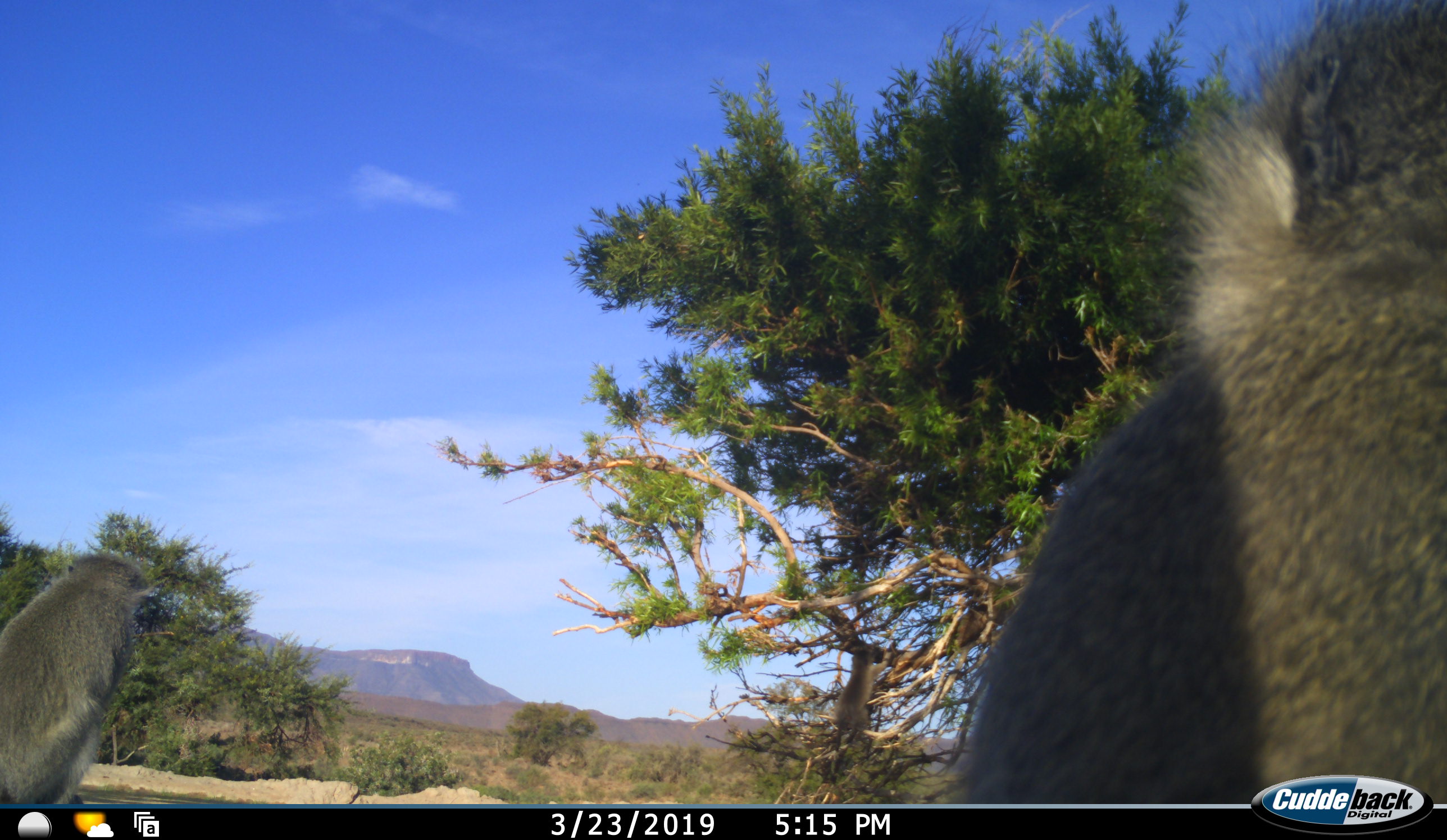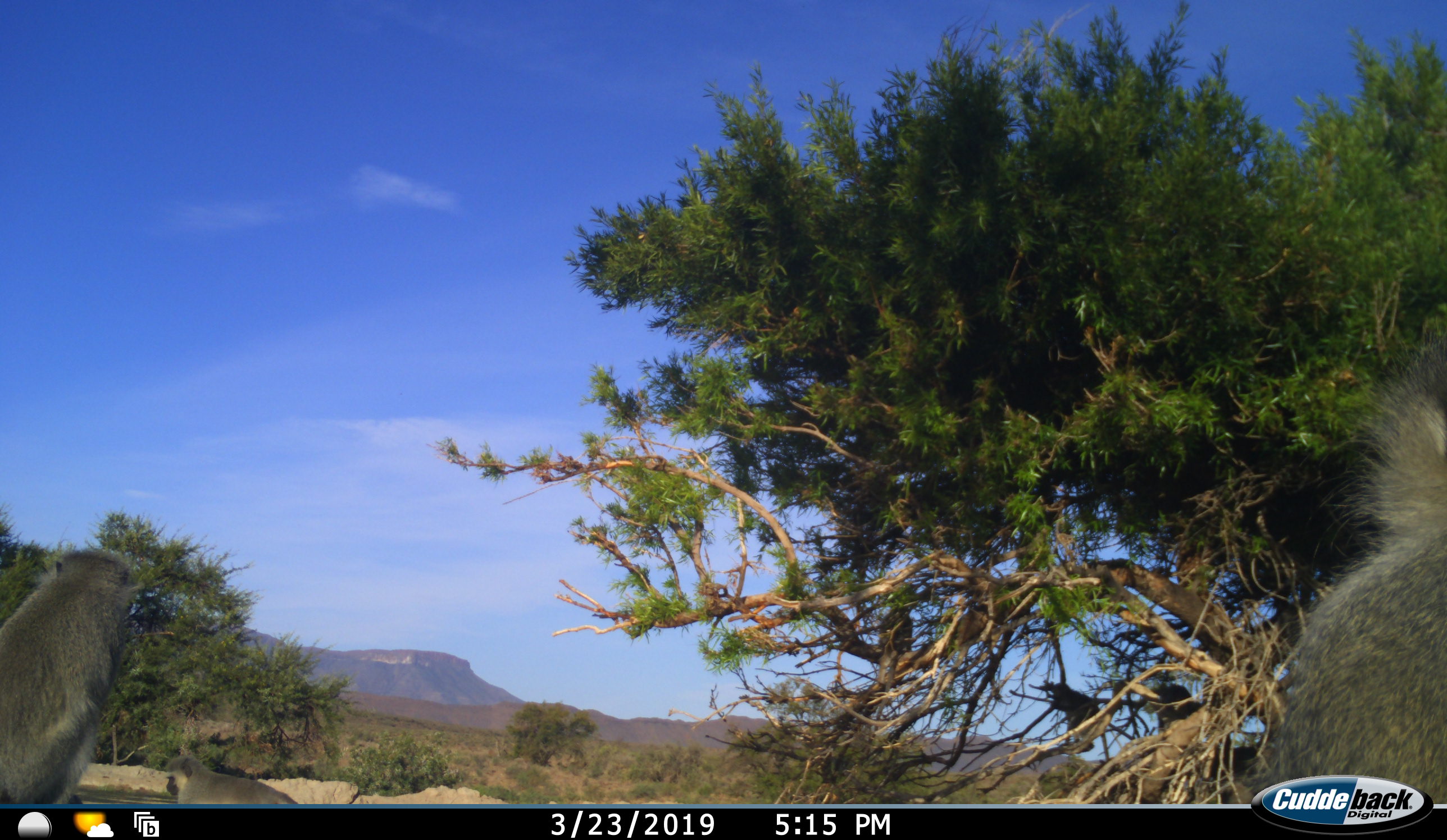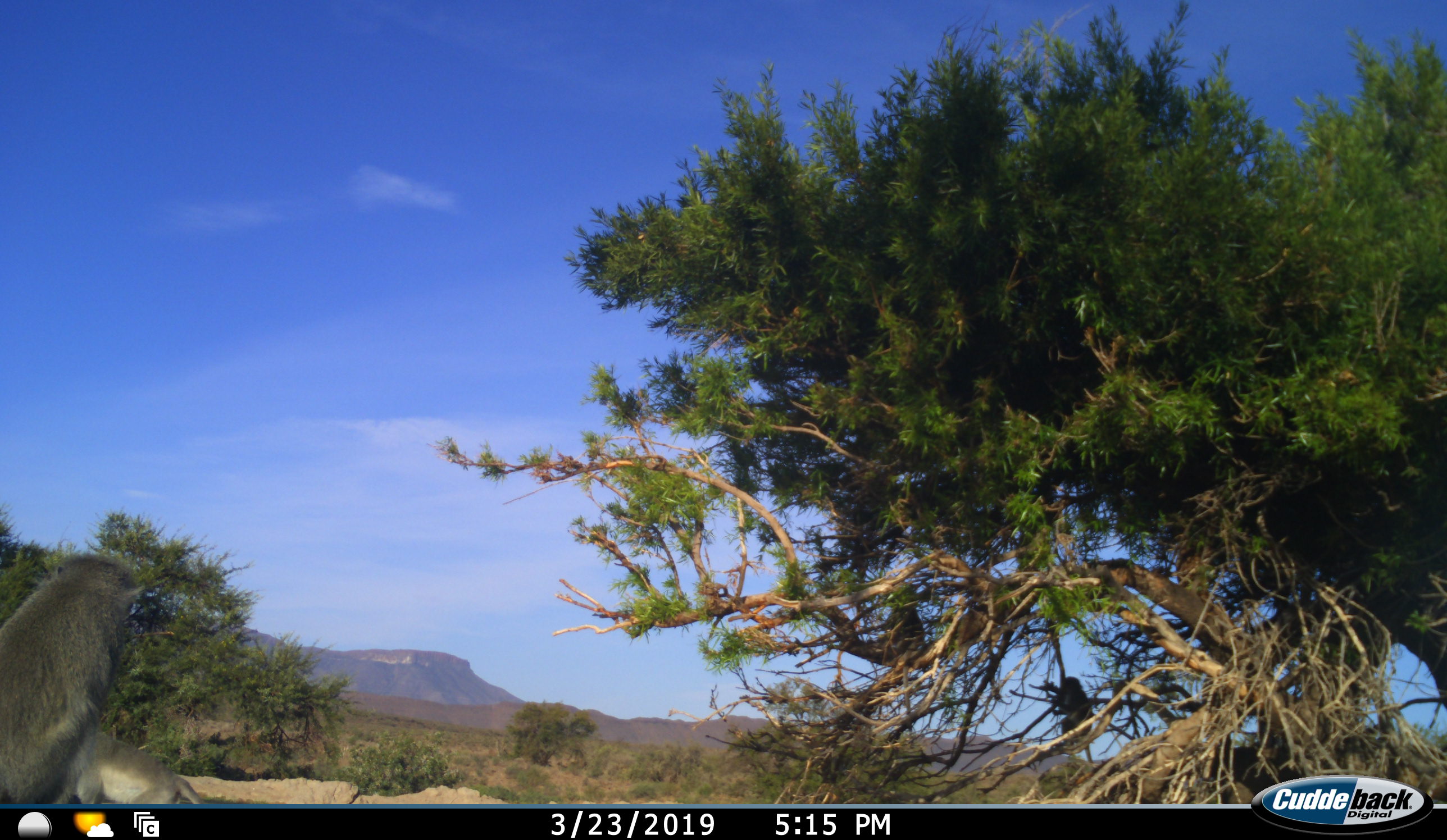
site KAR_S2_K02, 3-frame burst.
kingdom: Animalia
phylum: Chordata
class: Mammalia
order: Primates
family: Cercopithecidae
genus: Chlorocebus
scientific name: Chlorocebus pygerythrus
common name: vervet monkey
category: monkeyvervet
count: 5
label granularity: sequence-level